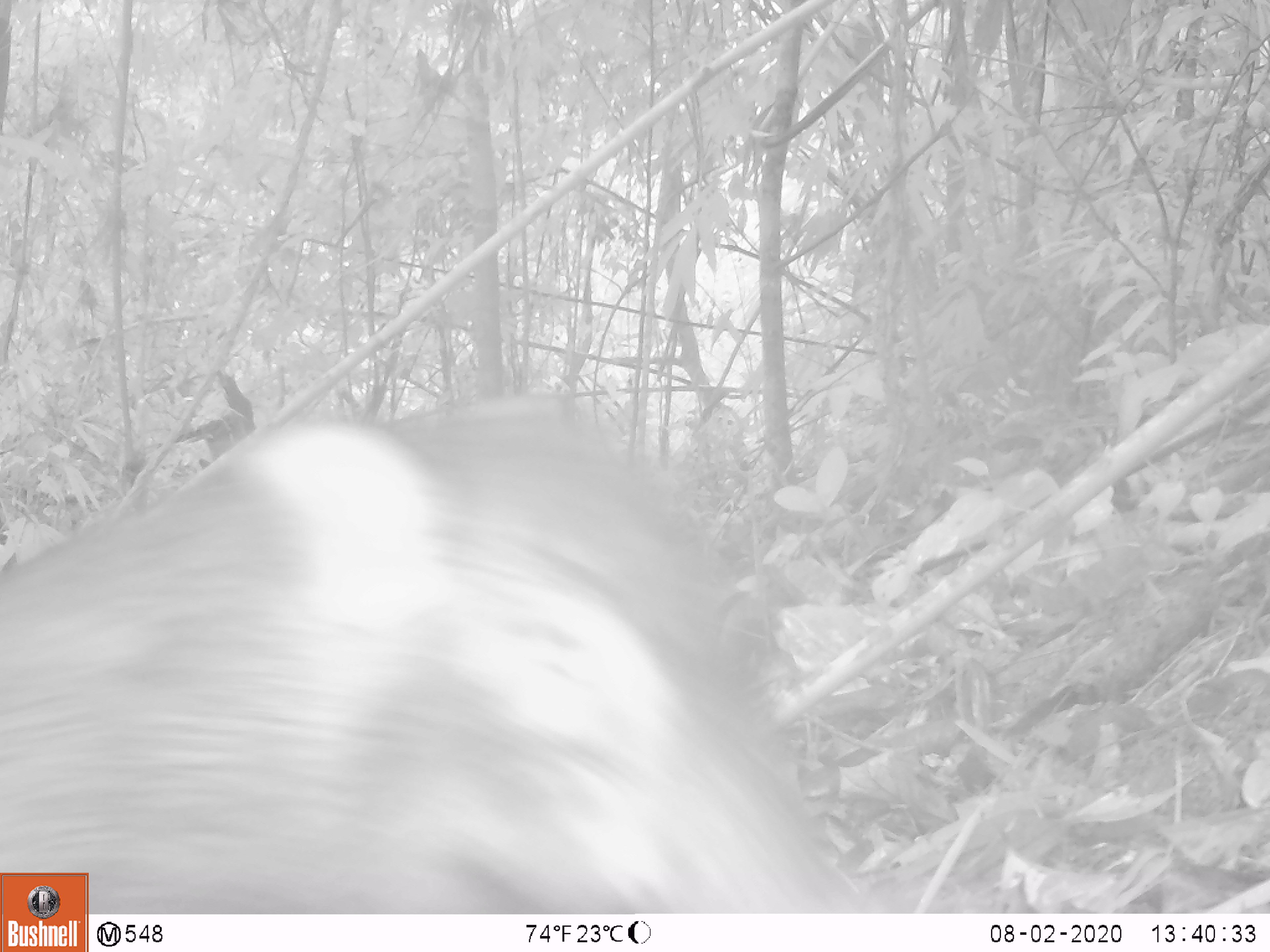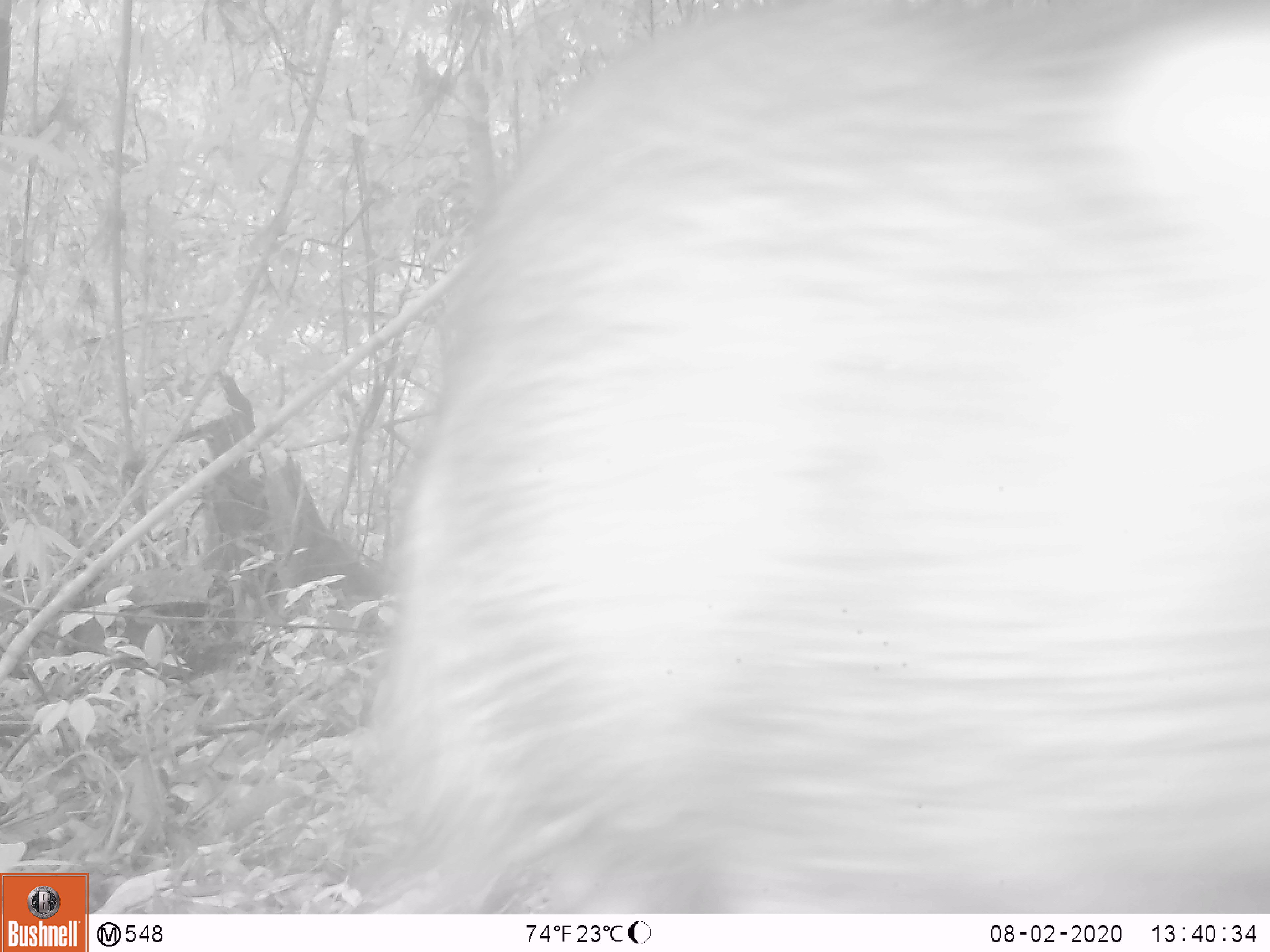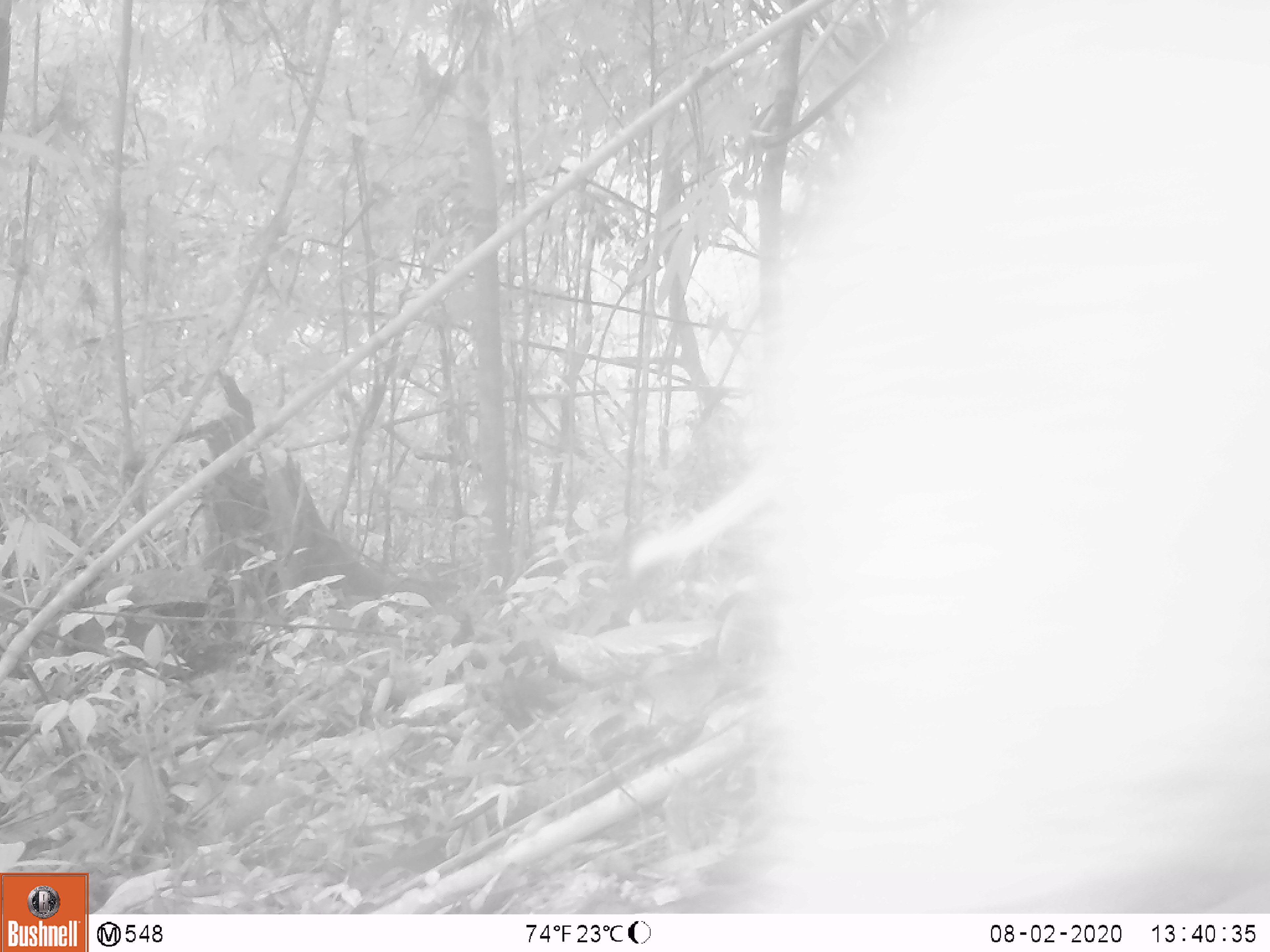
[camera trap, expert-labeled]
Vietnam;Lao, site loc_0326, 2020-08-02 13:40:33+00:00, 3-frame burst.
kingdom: Animalia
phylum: Chordata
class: Mammalia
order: Artiodactyla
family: Suidae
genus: Sus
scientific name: Sus scrofa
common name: eurasian wild pig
Eurasian wild pig (Sus scrofa). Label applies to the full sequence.